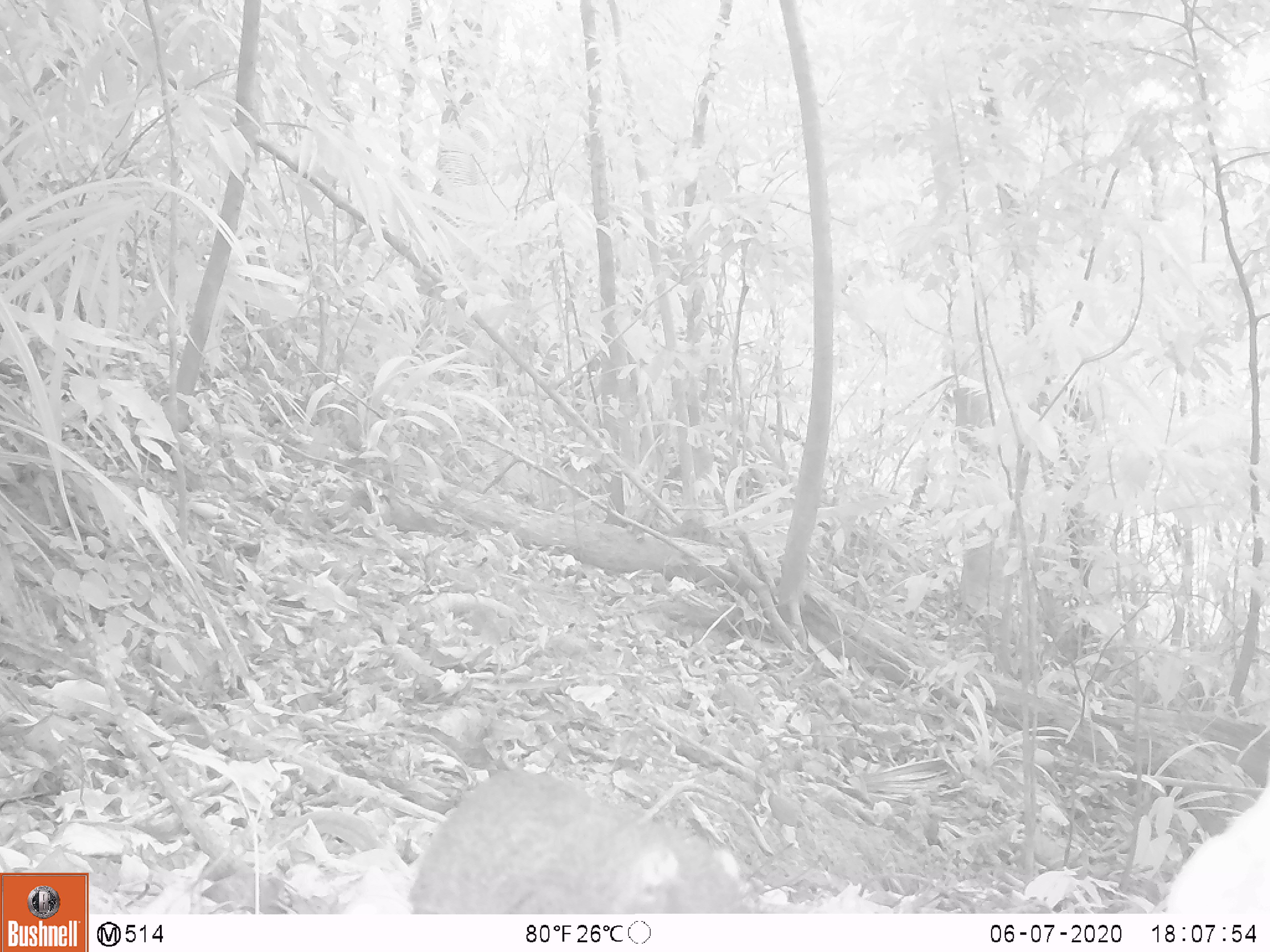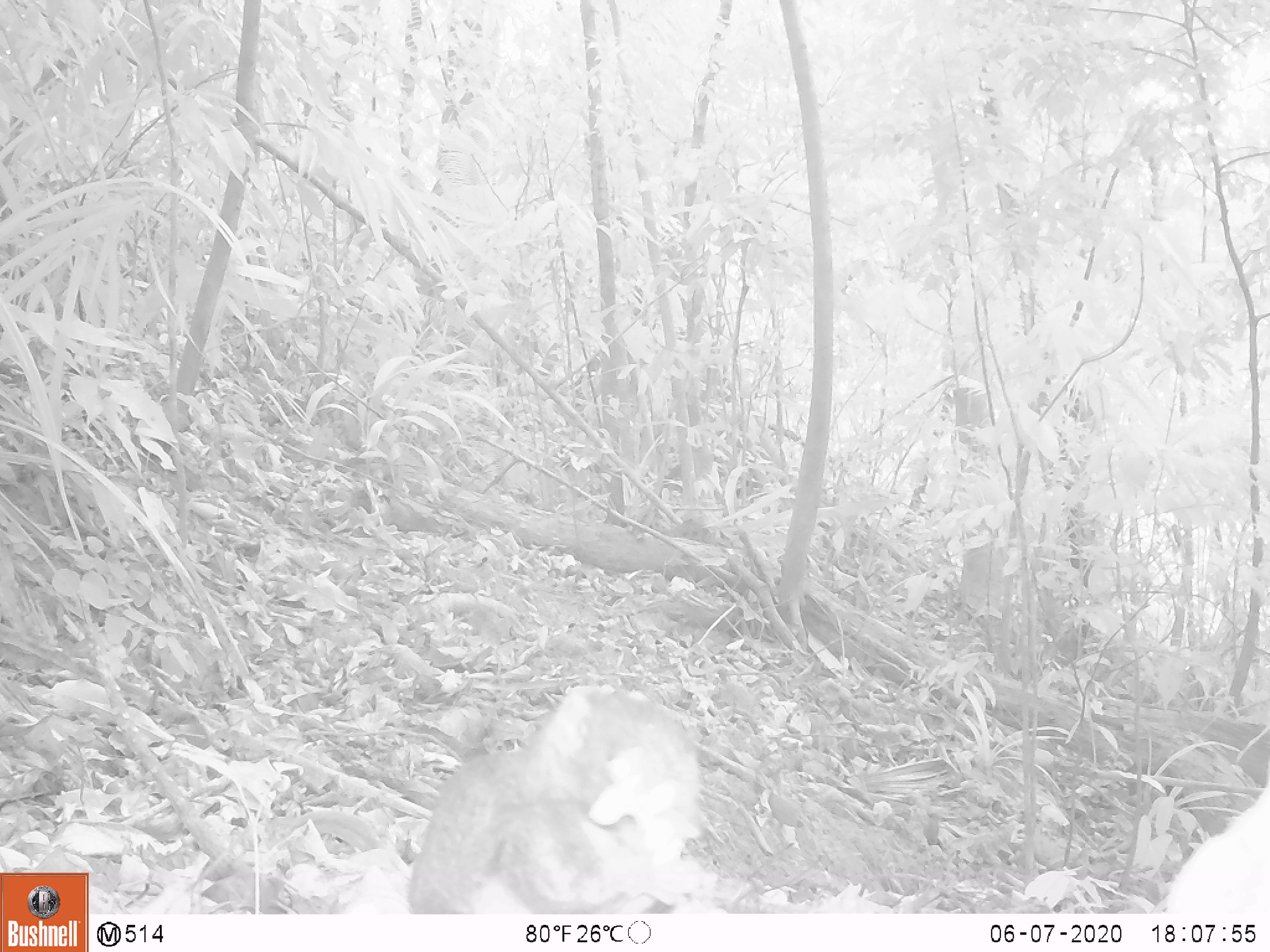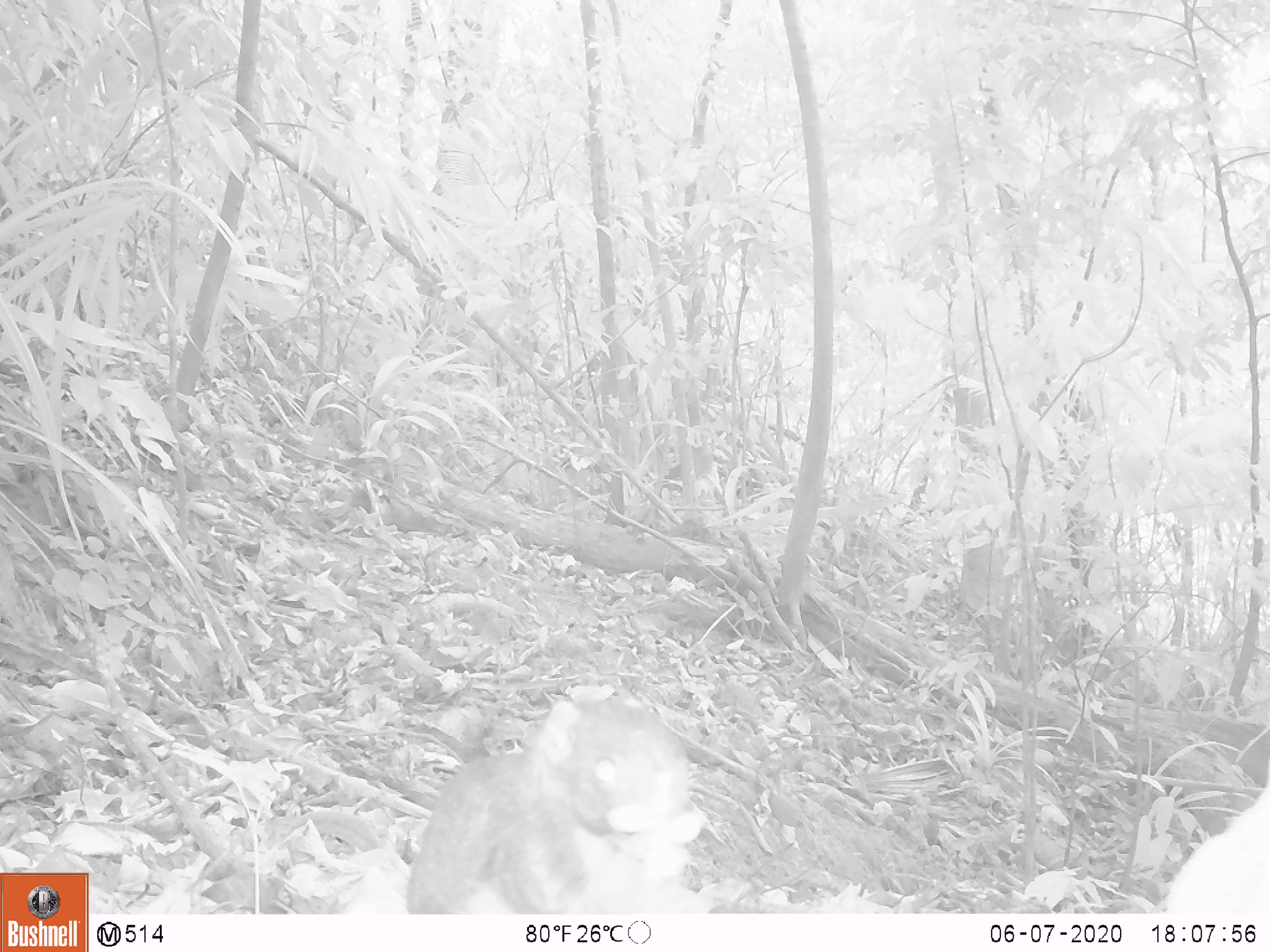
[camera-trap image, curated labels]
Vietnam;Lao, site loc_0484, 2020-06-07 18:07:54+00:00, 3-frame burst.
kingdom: Animalia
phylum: Chordata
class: Mammalia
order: Rodentia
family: Sciuridae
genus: Callosciurus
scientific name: Callosciurus erythraeus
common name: pallas's squirrel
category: pallass squirrel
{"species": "pallass squirrel (pallas's squirrel) (Callosciurus erythraeus)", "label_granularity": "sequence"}